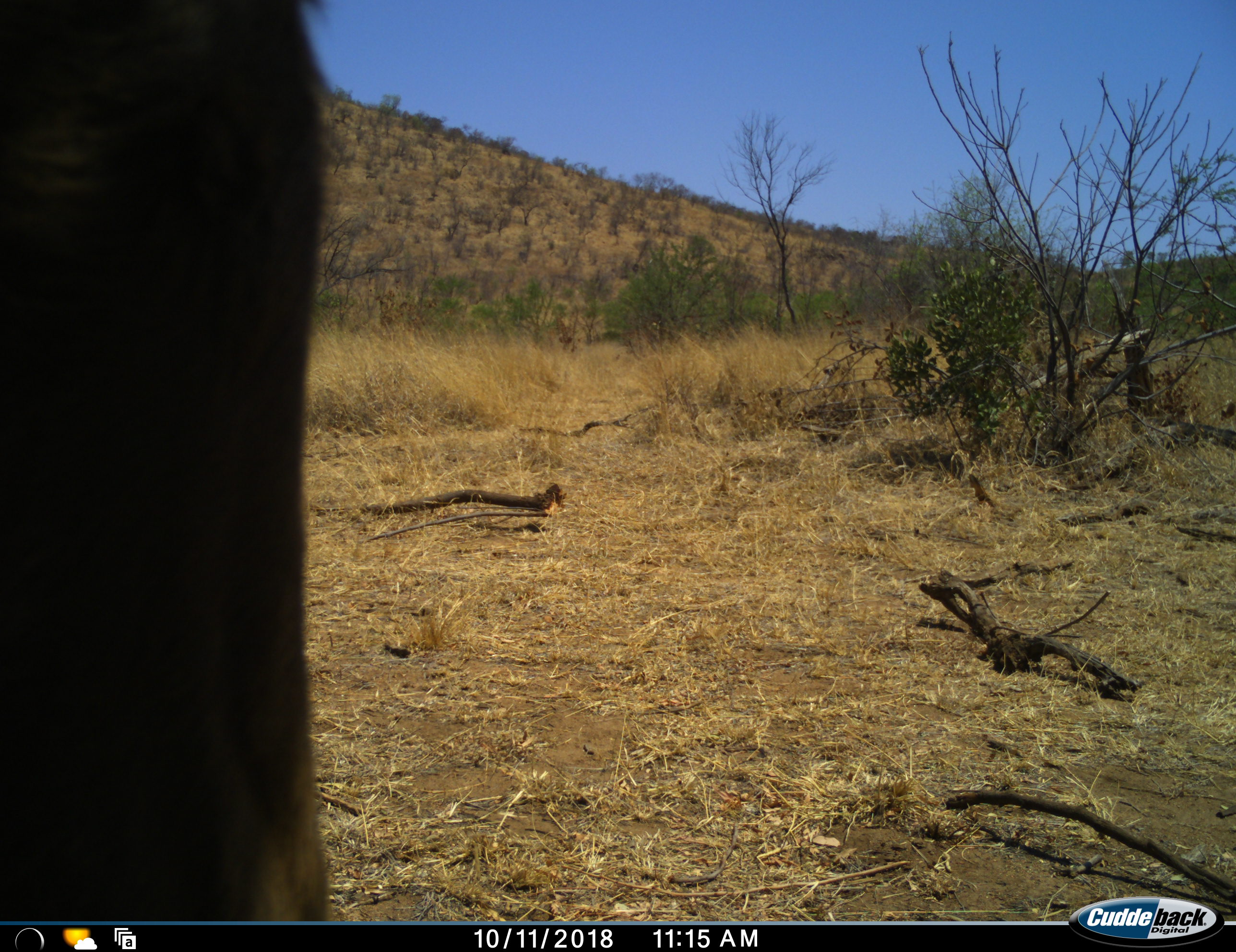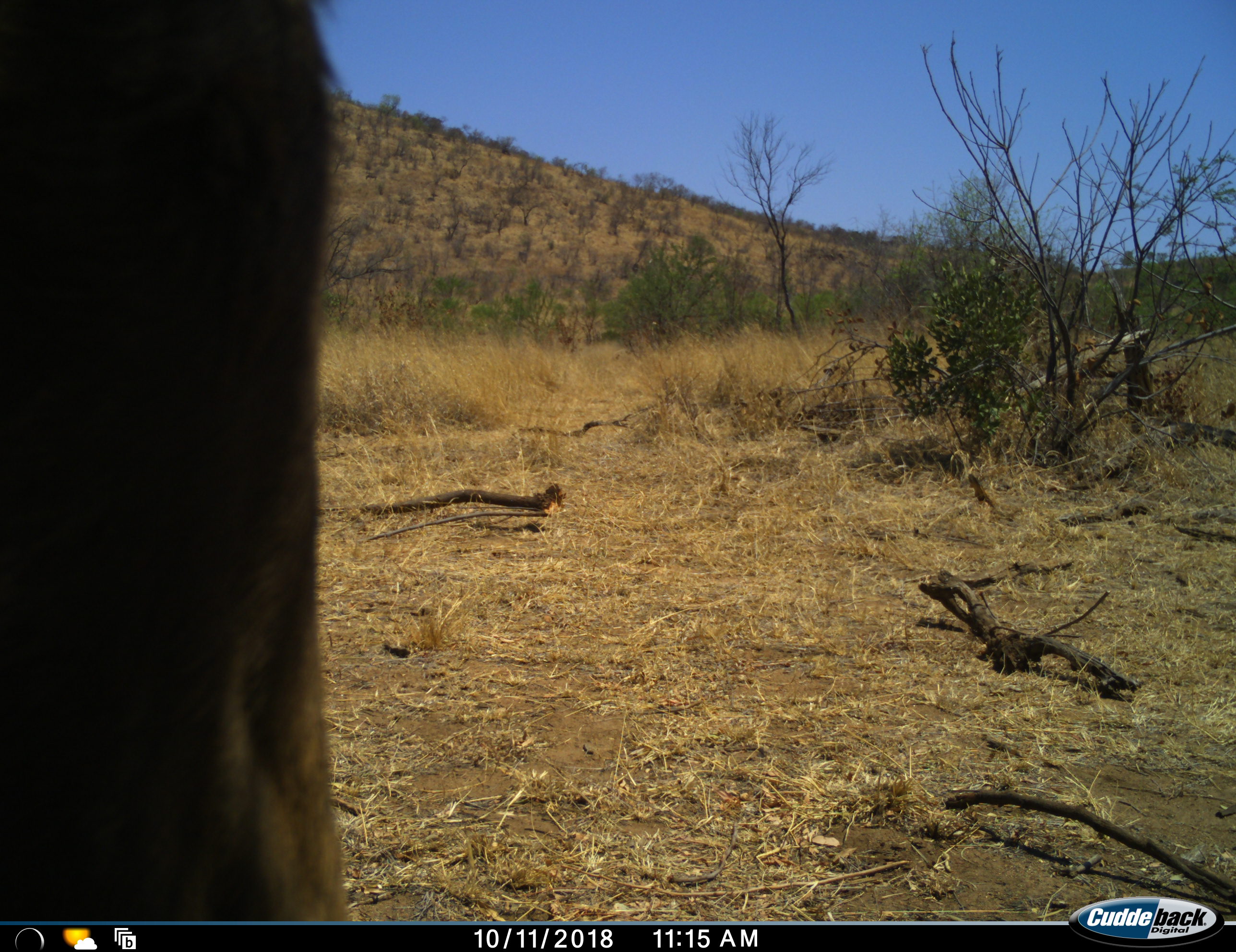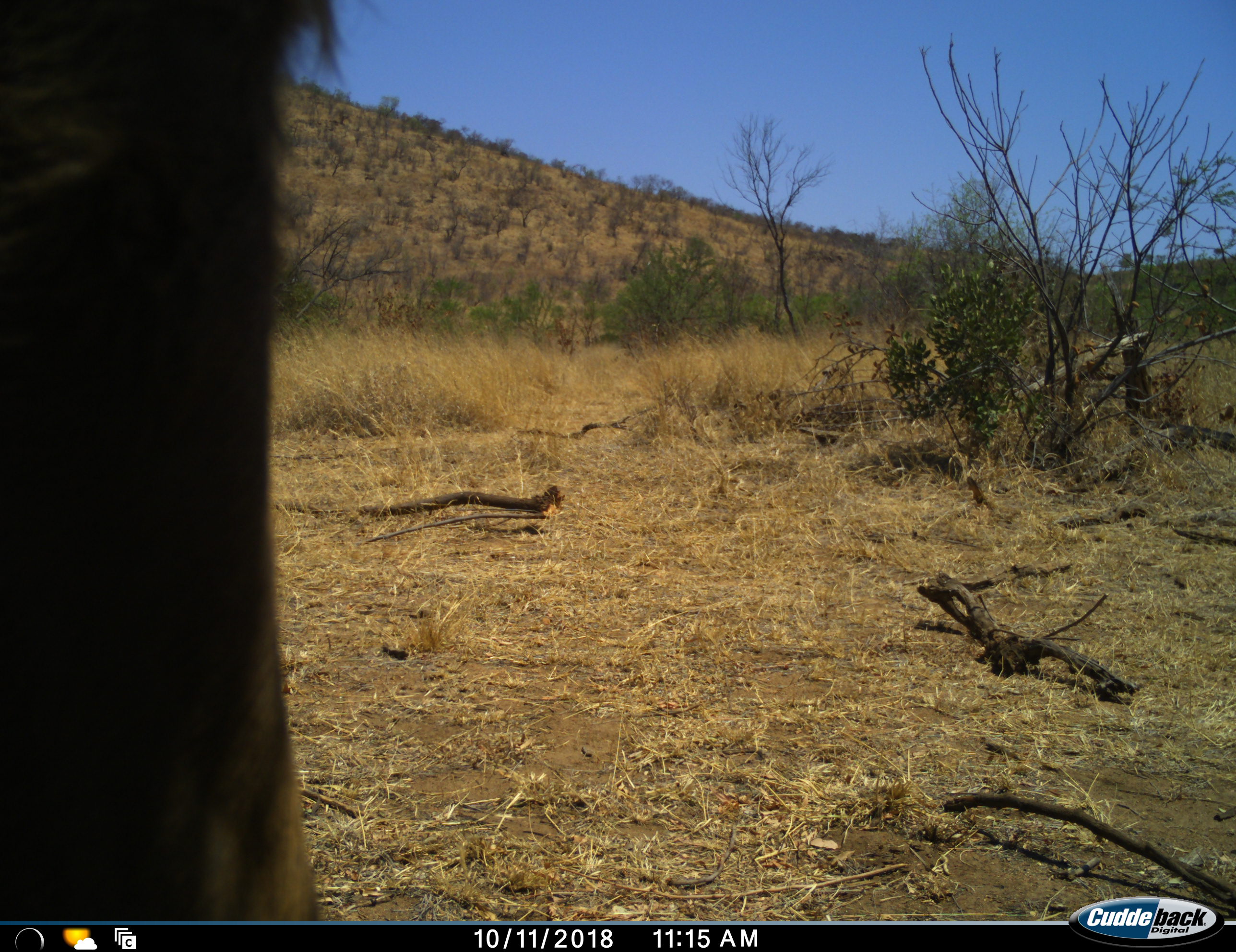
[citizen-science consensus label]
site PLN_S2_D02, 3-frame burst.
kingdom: Animalia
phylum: Chordata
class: Mammalia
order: Artiodactyla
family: Bovidae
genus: Connochaetes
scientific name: Connochaetes taurinus taurinus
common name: blue wildebeest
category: wildebeestblue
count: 1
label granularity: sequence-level